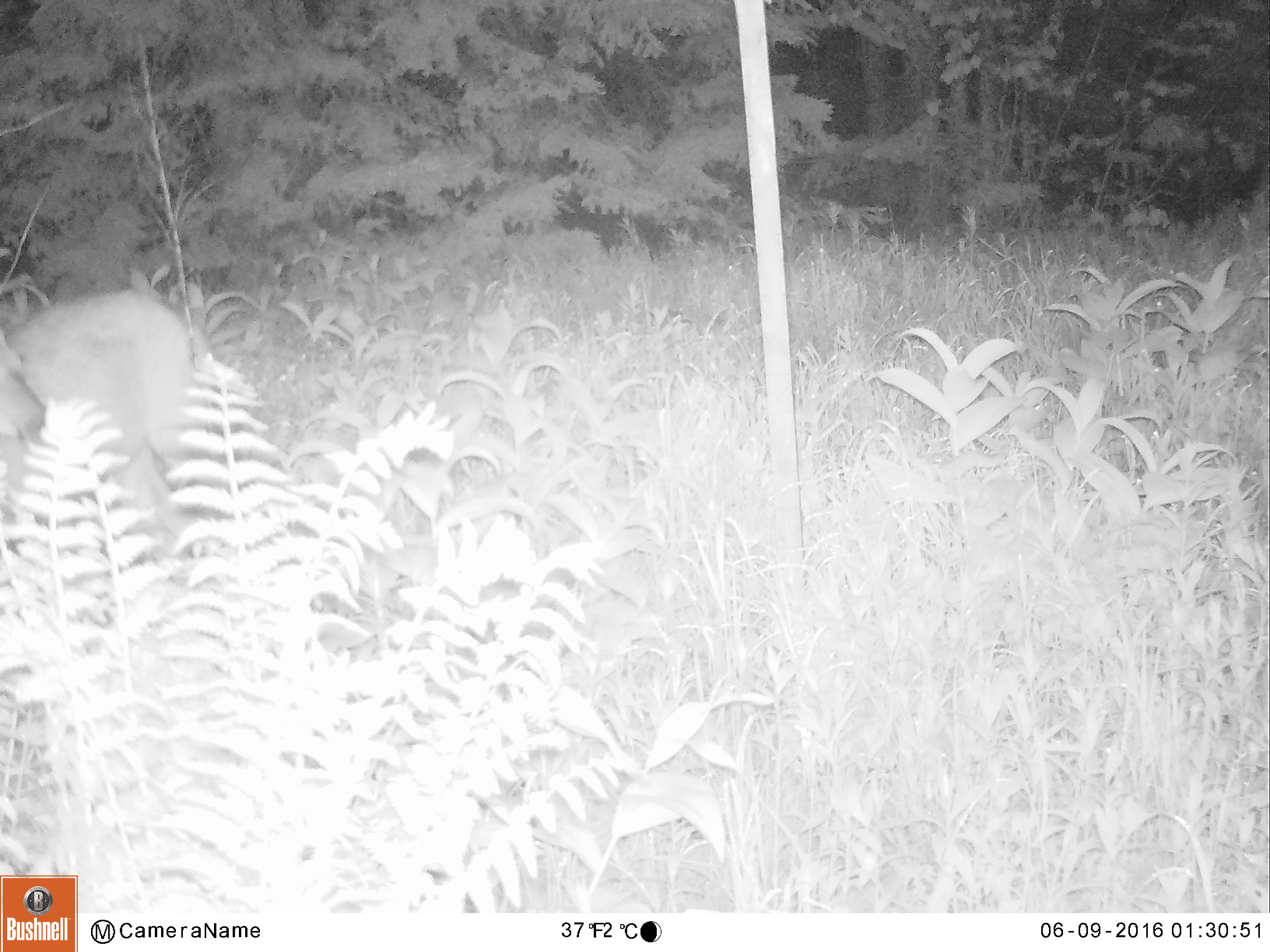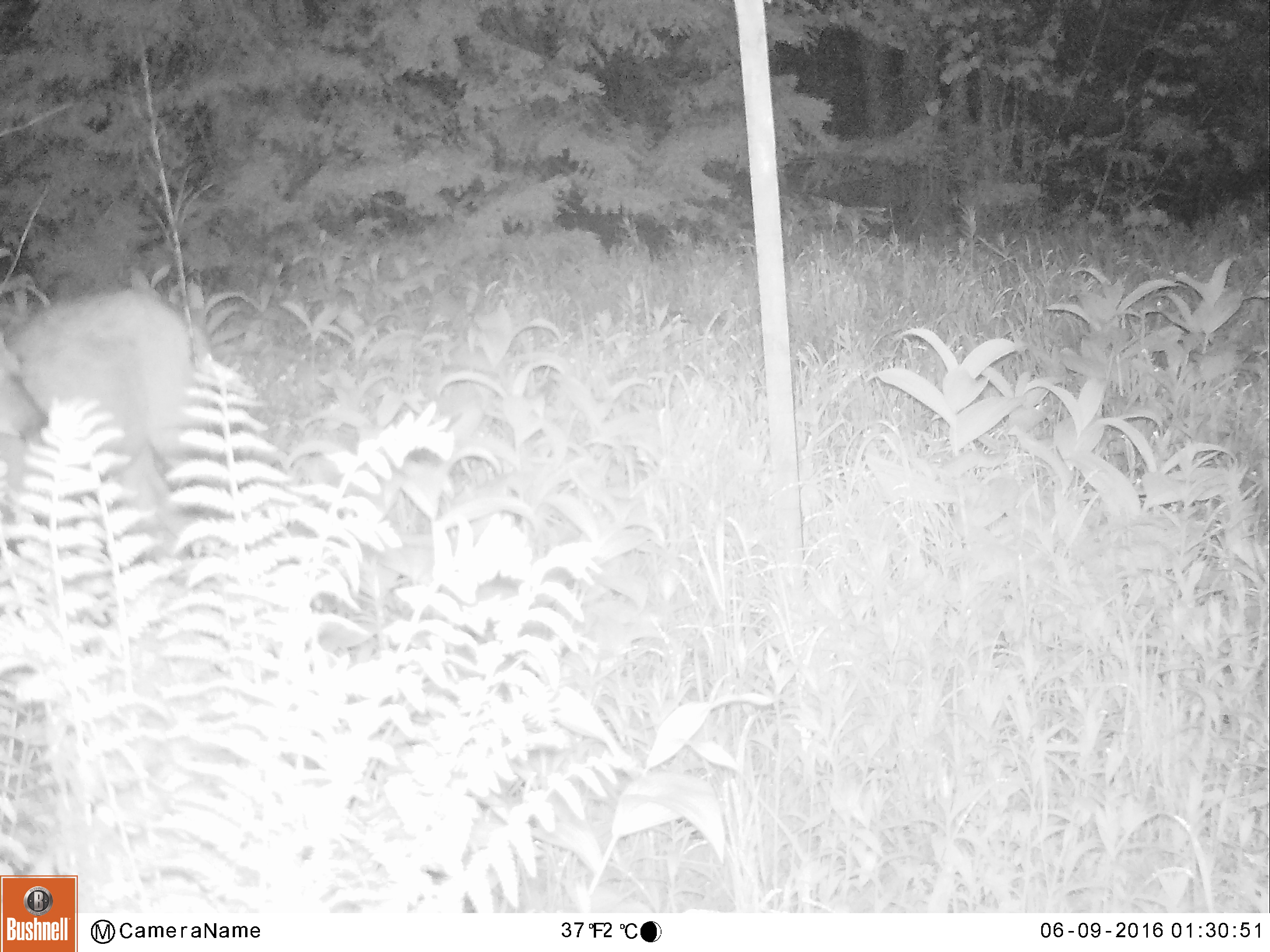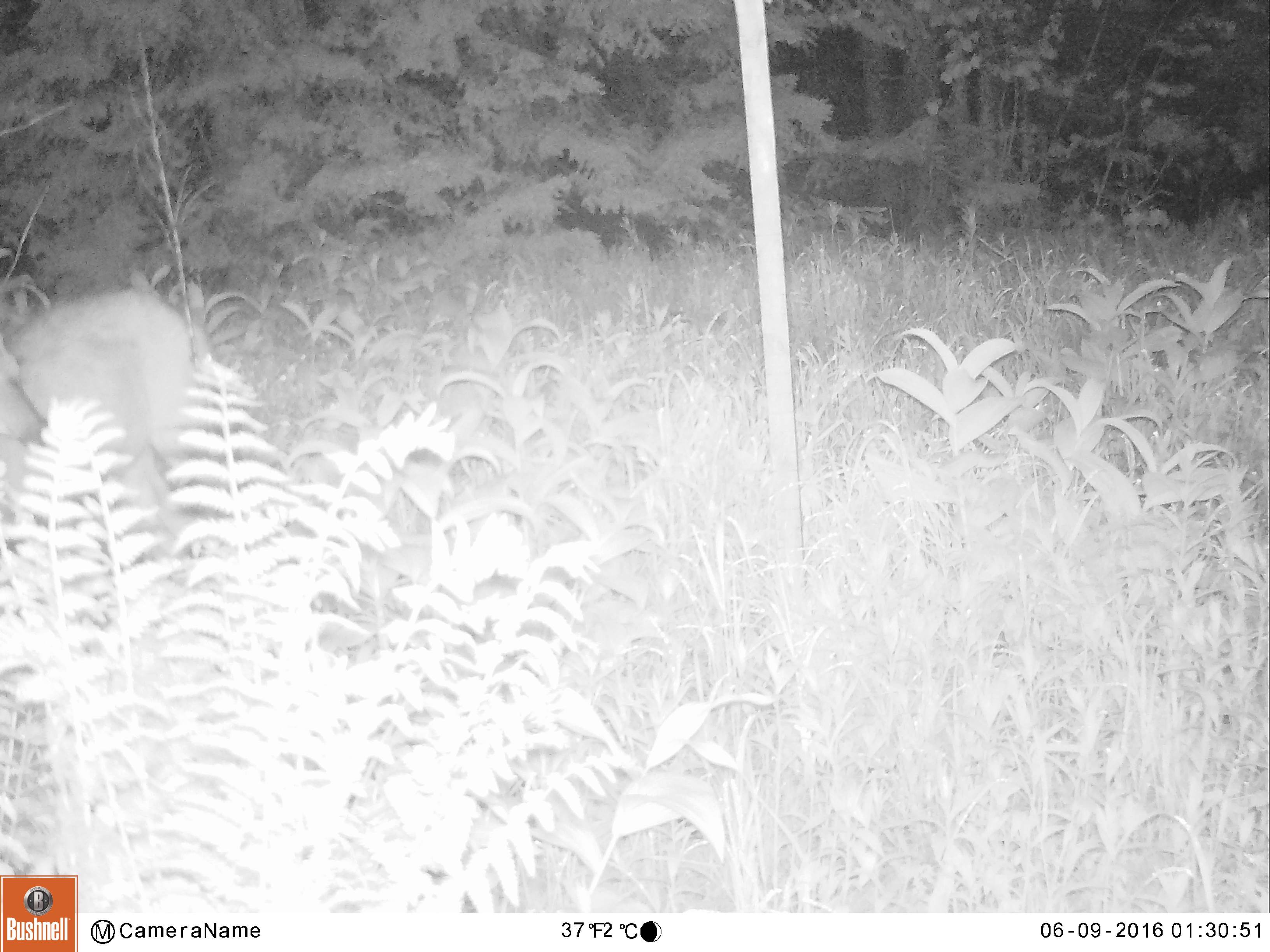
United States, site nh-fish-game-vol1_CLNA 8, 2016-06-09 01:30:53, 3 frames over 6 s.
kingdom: Animalia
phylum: Chordata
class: Mammalia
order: Artiodactyla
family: Cervidae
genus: Odocoileus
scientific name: Odocoileus virginianus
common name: white-tailed deer